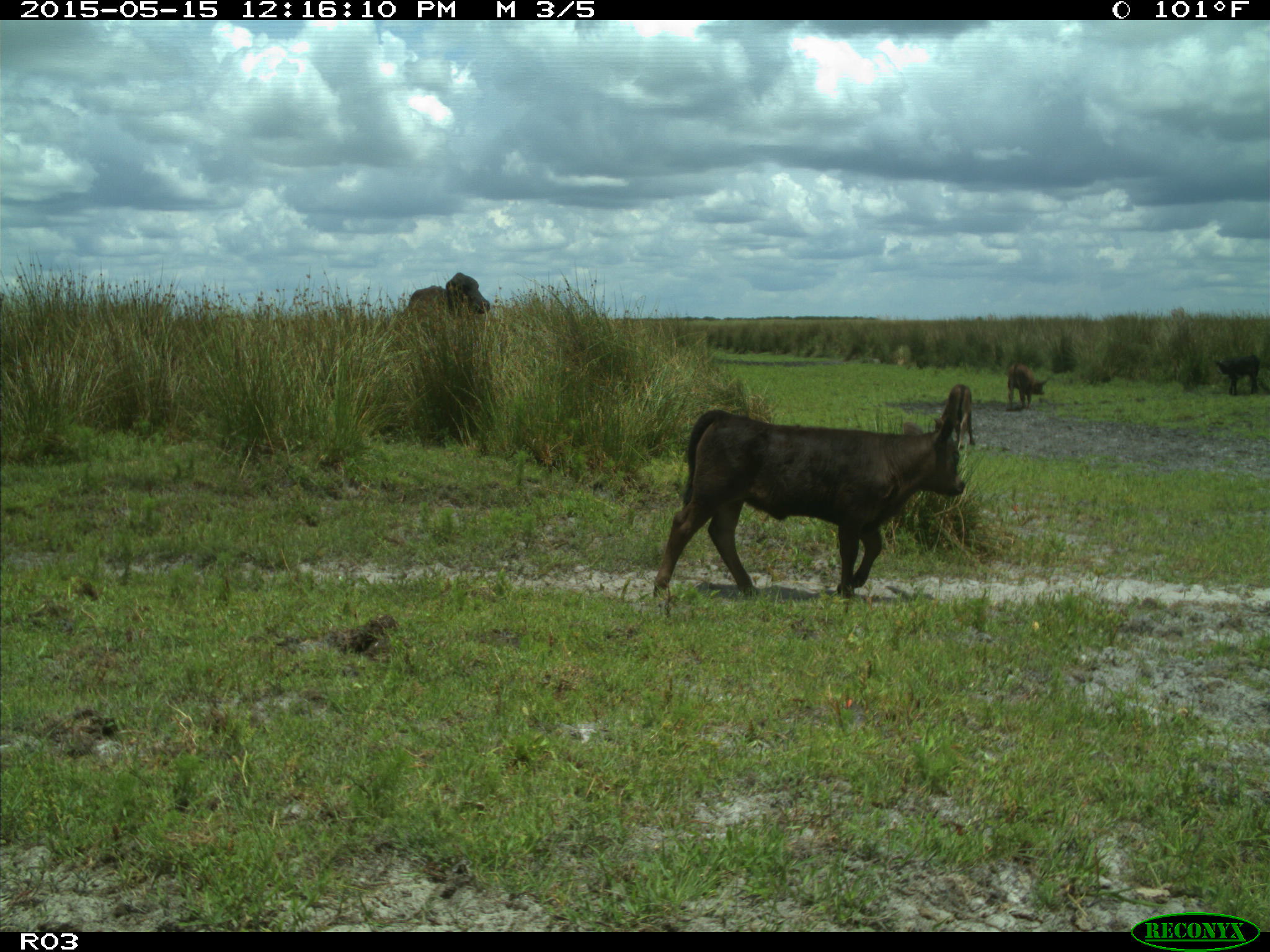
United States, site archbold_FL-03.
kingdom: Animalia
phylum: Chordata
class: Mammalia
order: Artiodactyla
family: Bovidae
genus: Bos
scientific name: Bos taurus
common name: domestic cow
Bos taurus (domestic cow).